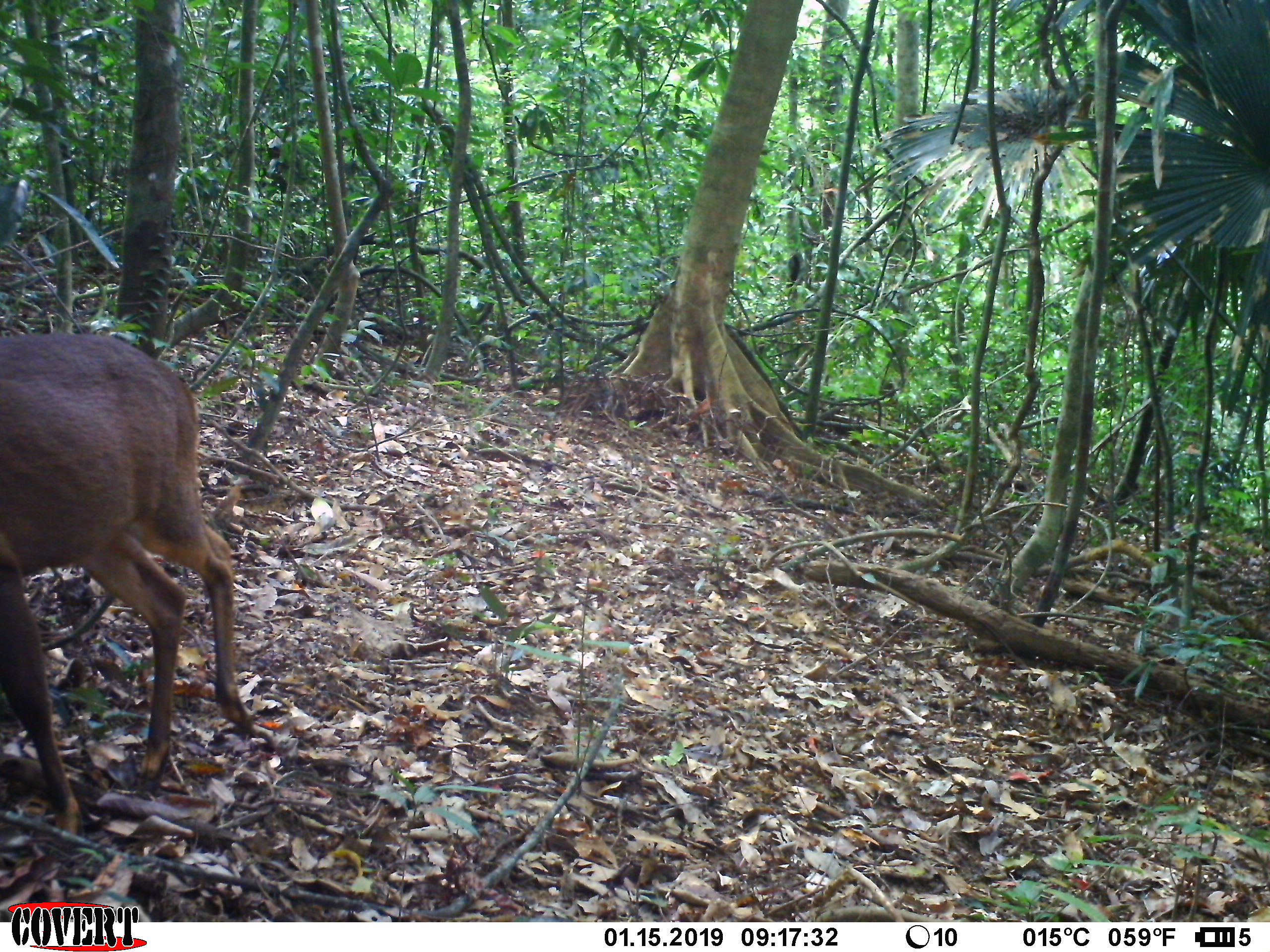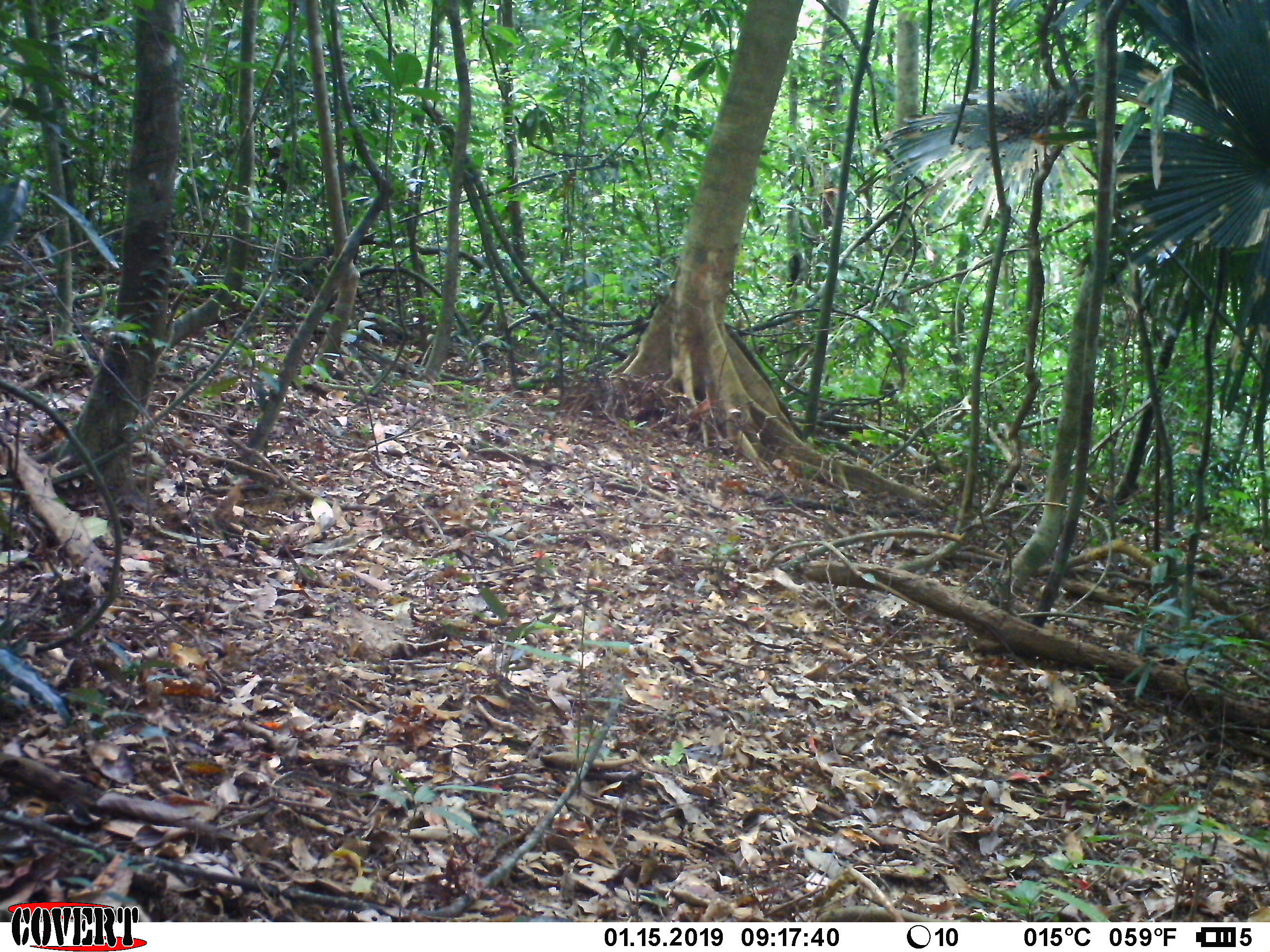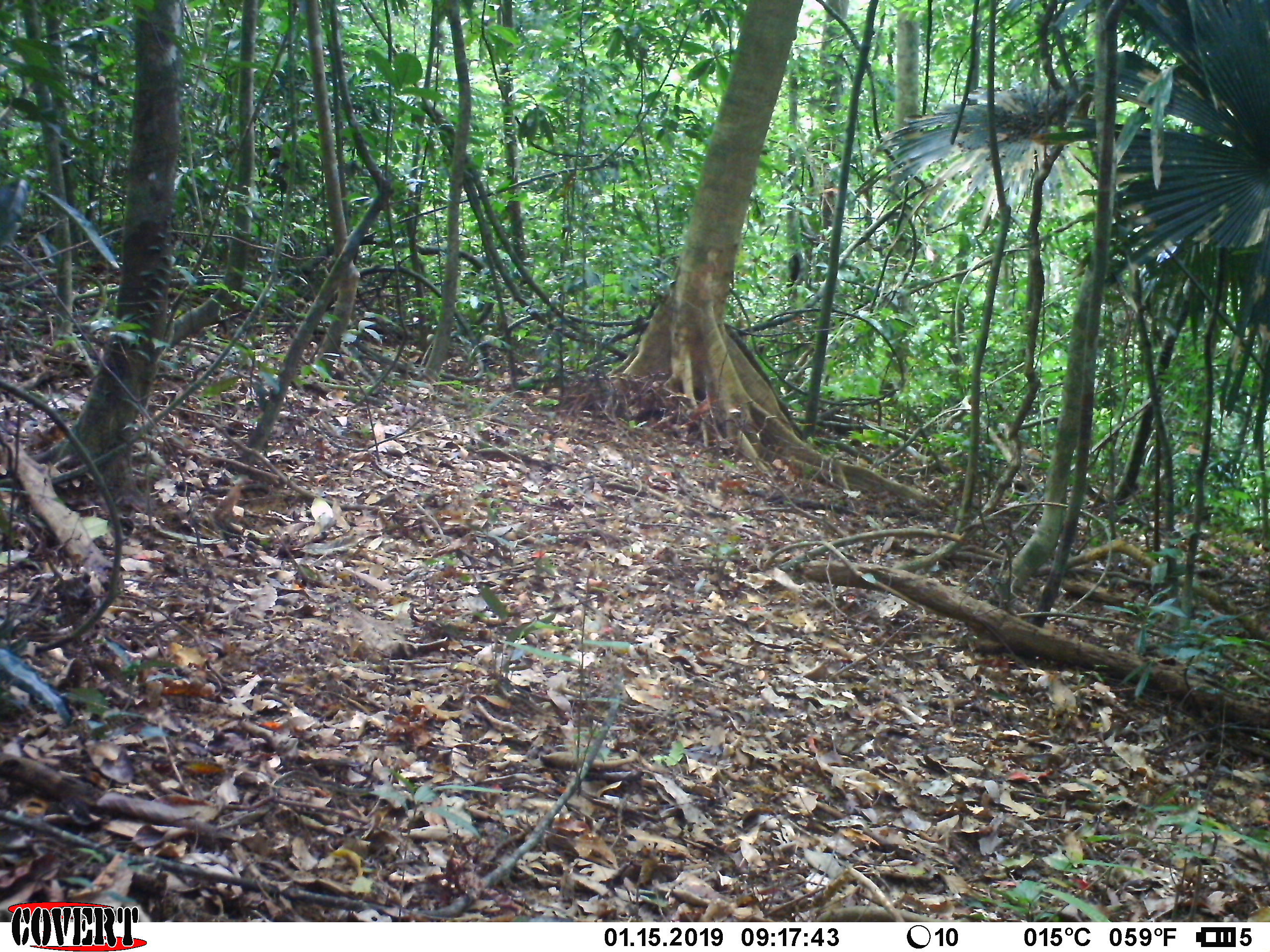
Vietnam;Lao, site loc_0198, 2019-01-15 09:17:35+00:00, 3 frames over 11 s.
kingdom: Animalia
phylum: Chordata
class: Mammalia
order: Artiodactyla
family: Cervidae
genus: Muntiacus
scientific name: Muntiacus vuquangensis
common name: large-antlered muntjac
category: large antlered muntjac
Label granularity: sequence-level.